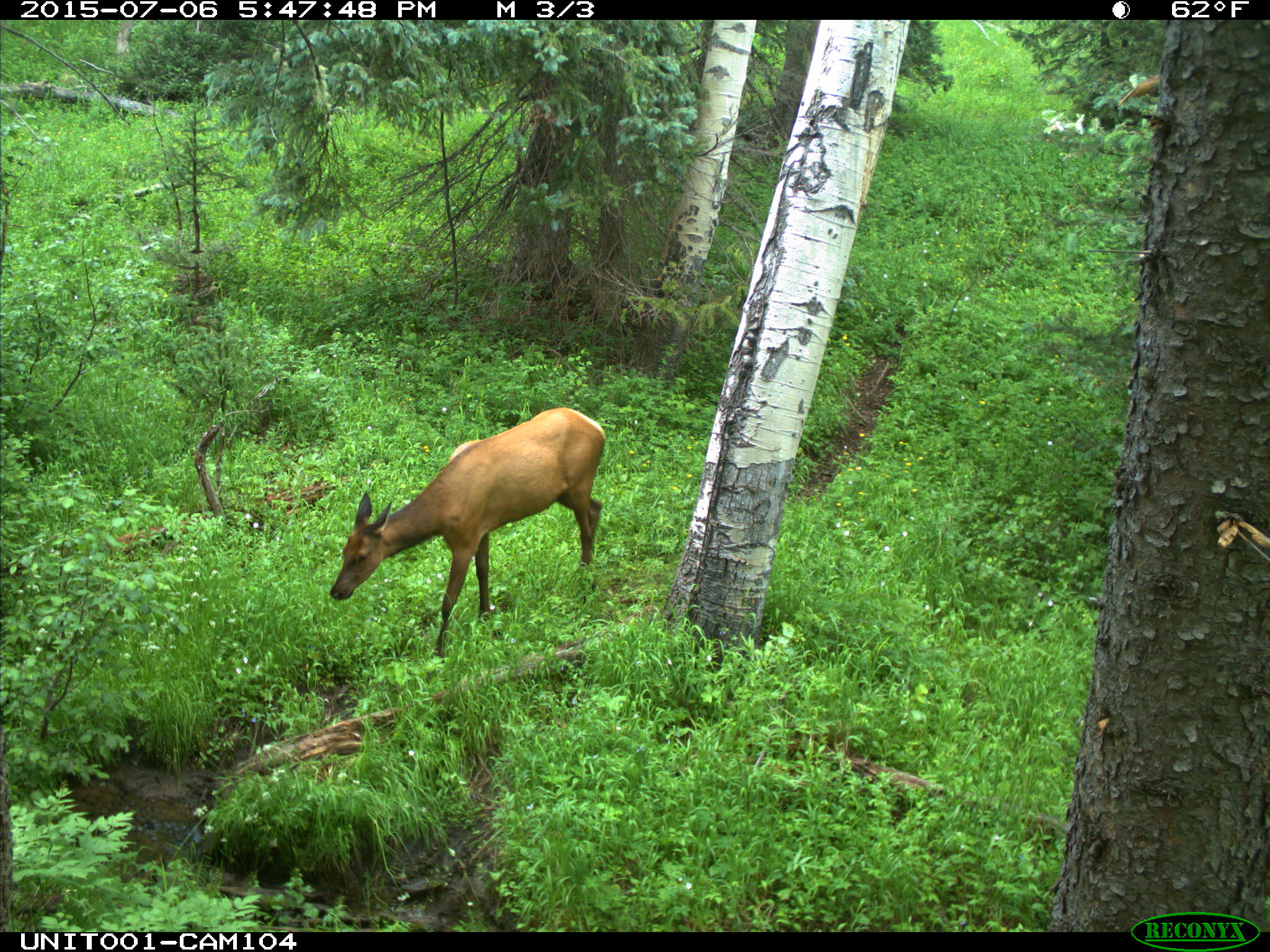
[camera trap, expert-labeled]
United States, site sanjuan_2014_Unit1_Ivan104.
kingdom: Animalia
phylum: Chordata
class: Mammalia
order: Artiodactyla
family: Cervidae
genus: Cervus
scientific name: Cervus elaphus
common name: red deer